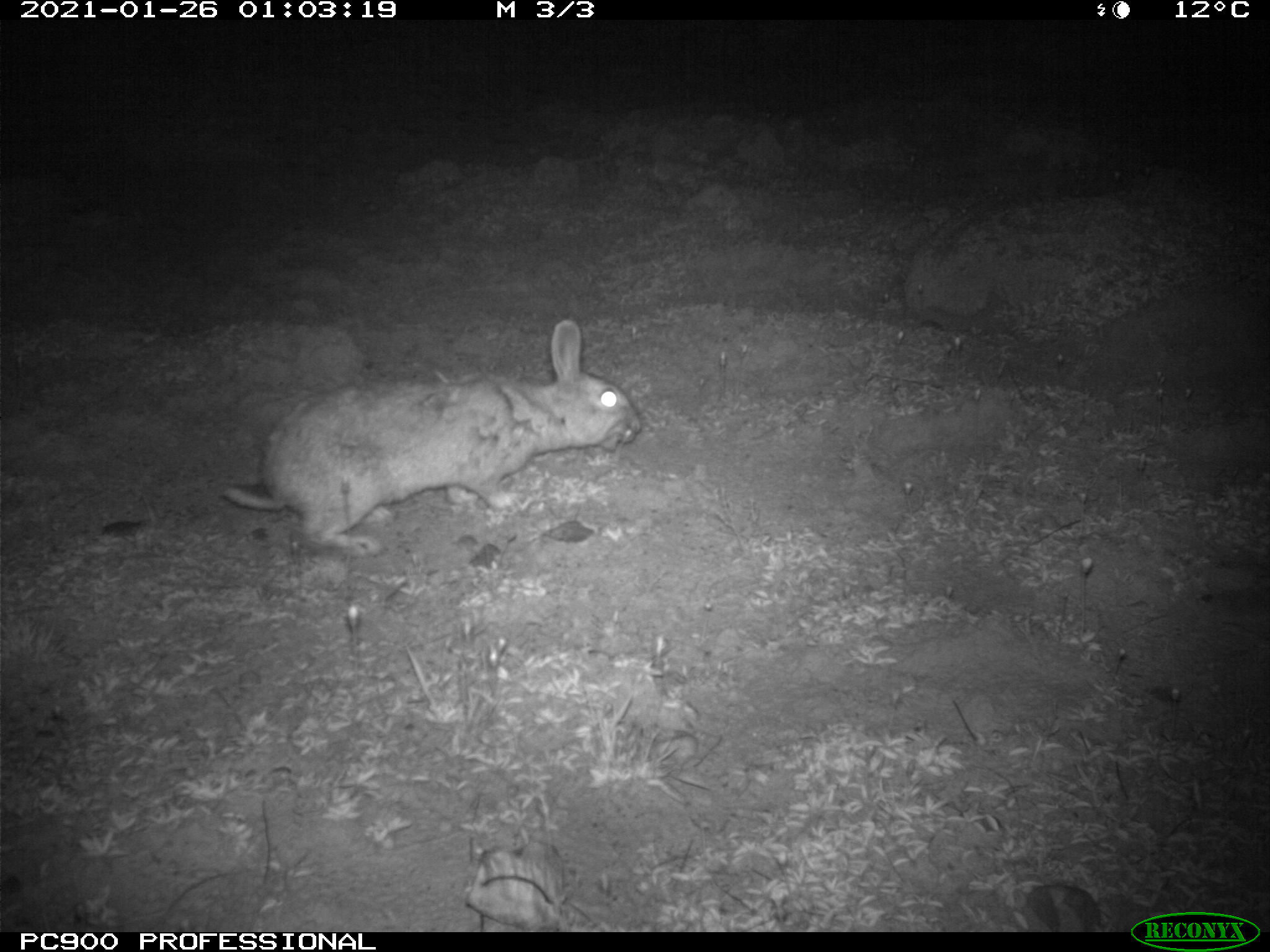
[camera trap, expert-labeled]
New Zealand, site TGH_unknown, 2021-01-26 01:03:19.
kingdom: Animalia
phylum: Chordata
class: Mammalia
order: Lagomorpha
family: Leporidae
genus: Oryctolagus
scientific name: Oryctolagus cuniculus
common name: european rabbit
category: rabbit